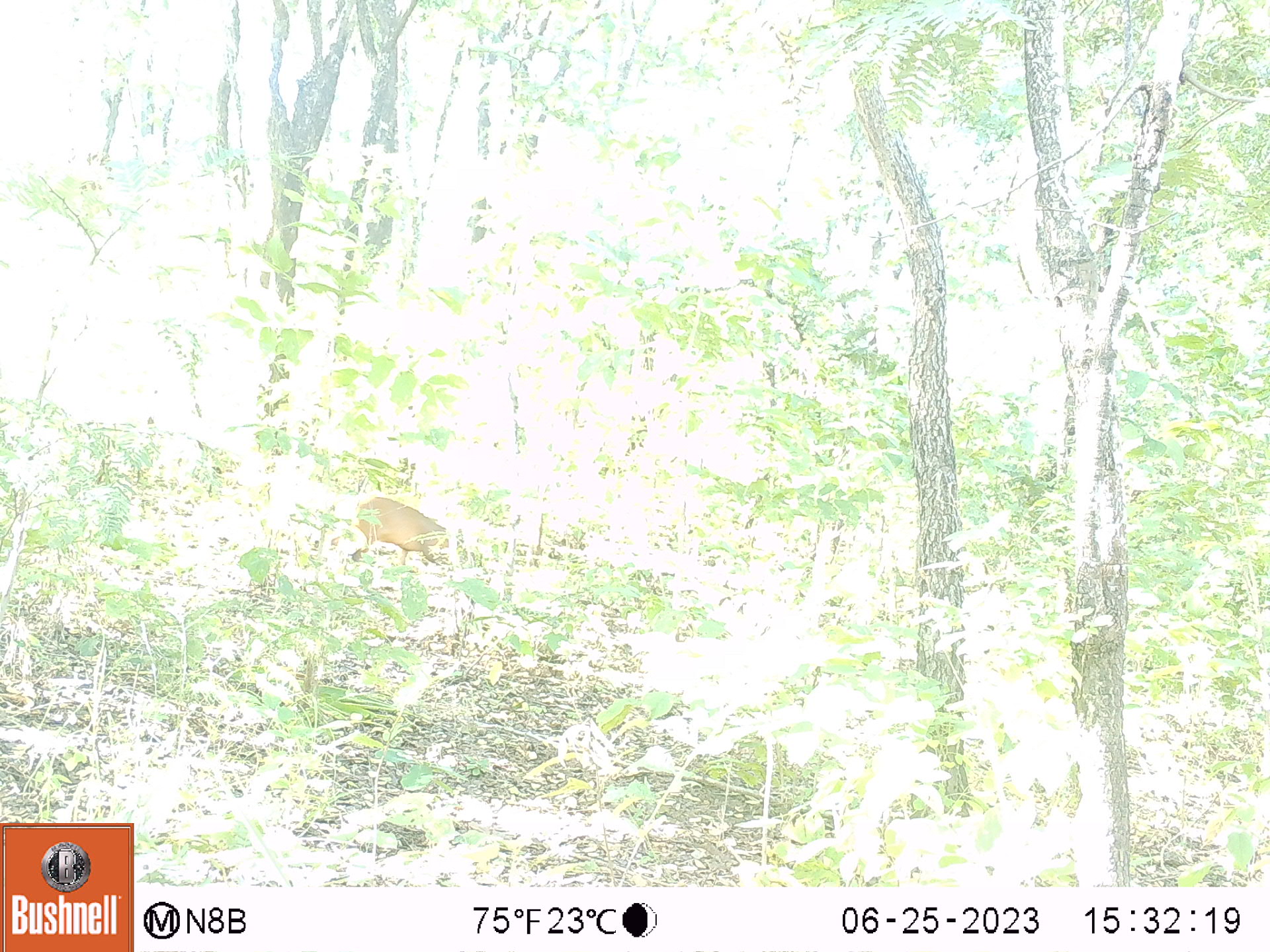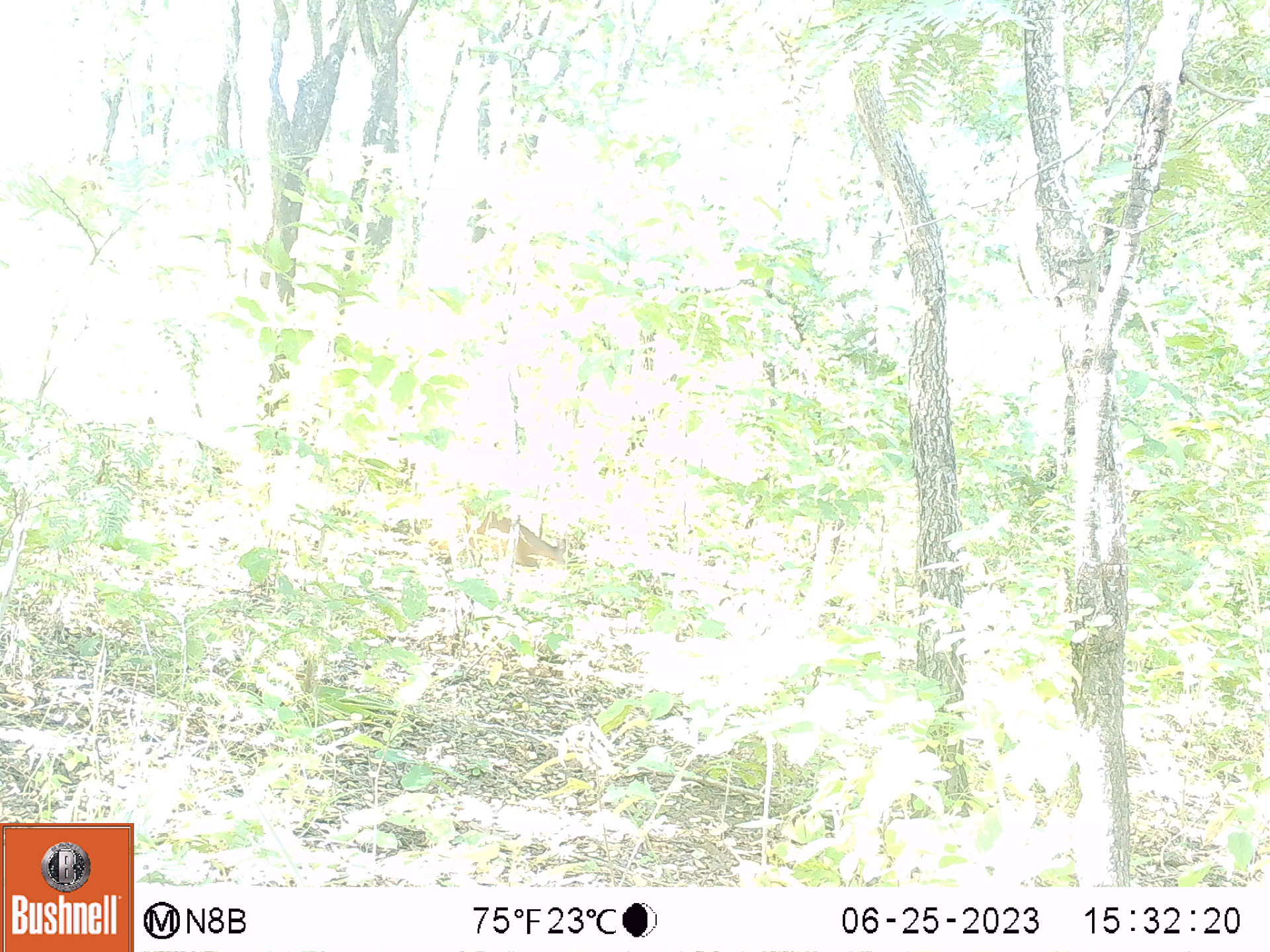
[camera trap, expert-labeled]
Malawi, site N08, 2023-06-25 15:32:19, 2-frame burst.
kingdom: Animalia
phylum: Chordata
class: Mammalia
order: Artiodactyla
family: Bovidae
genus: Cephalophorus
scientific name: Cephalophorus natalensis natalensis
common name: red duiker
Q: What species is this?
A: Red duiker (Cephalophorus natalensis natalensis).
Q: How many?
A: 1.